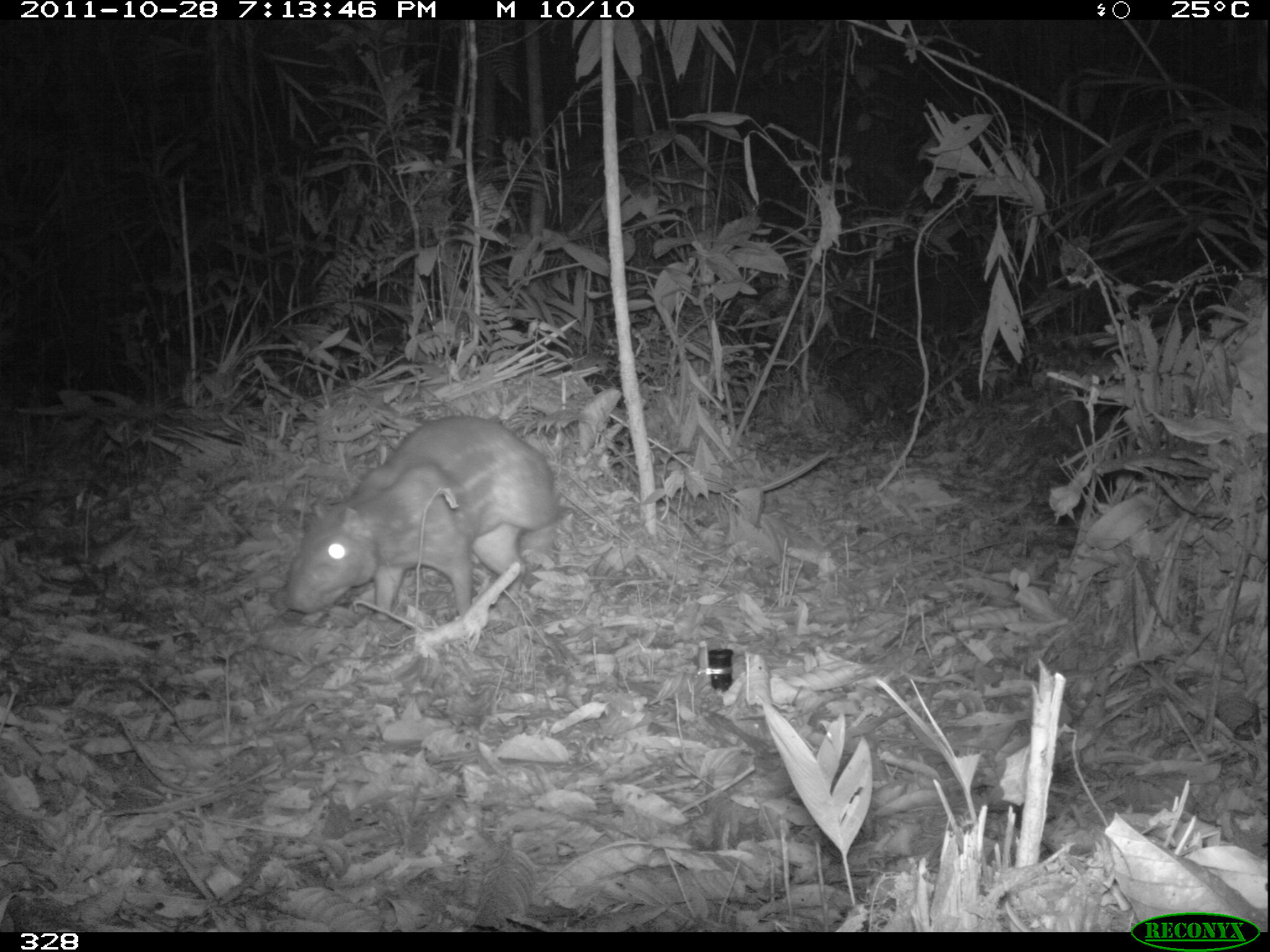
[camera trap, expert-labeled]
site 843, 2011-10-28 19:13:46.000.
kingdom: Animalia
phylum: Chordata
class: Mammalia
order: Rodentia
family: Cuniculidae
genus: Cuniculus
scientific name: Cuniculus paca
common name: spotted paca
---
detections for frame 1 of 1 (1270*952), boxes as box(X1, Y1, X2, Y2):
cuniculus paca: box(280, 413, 570, 625)